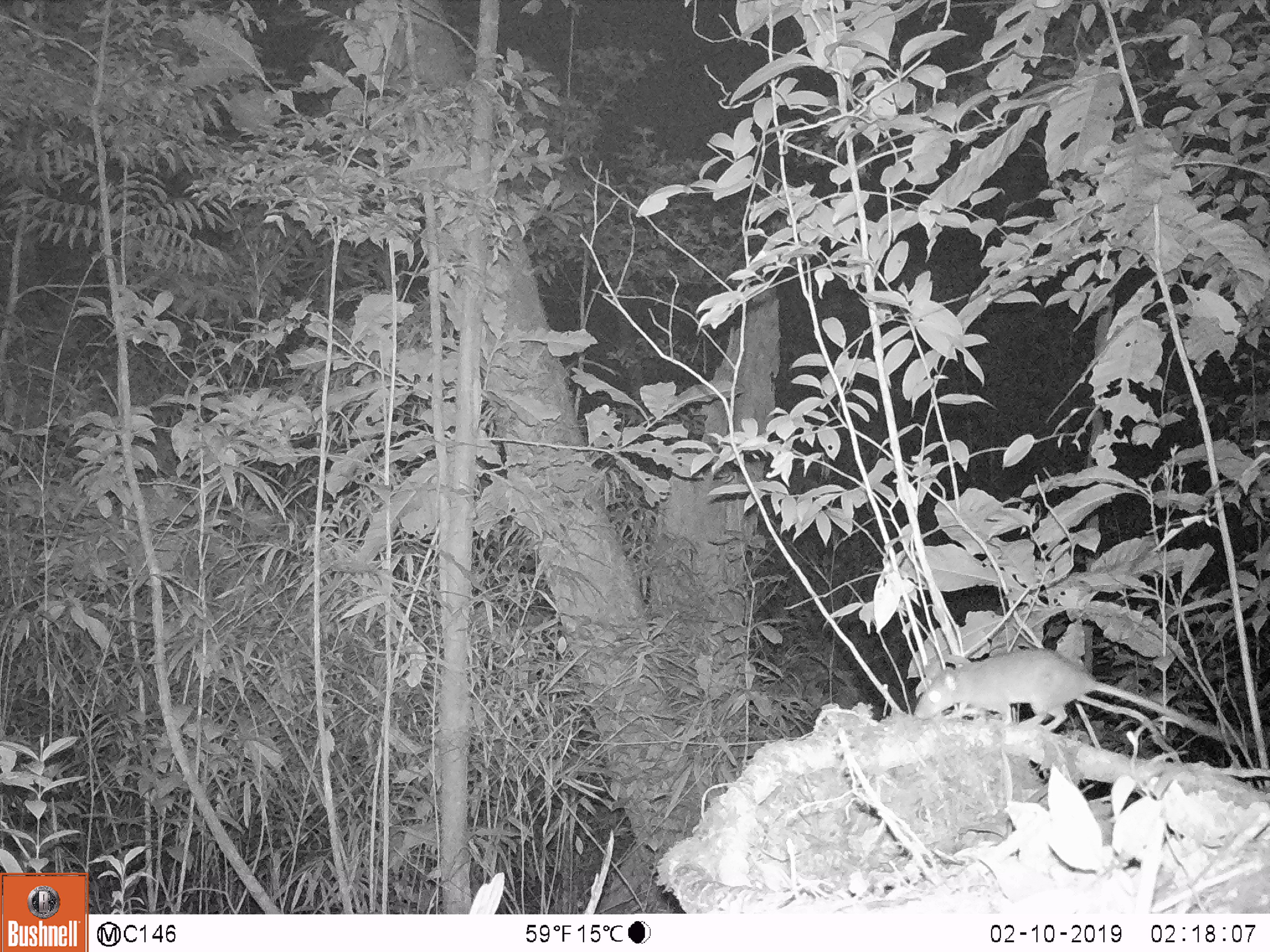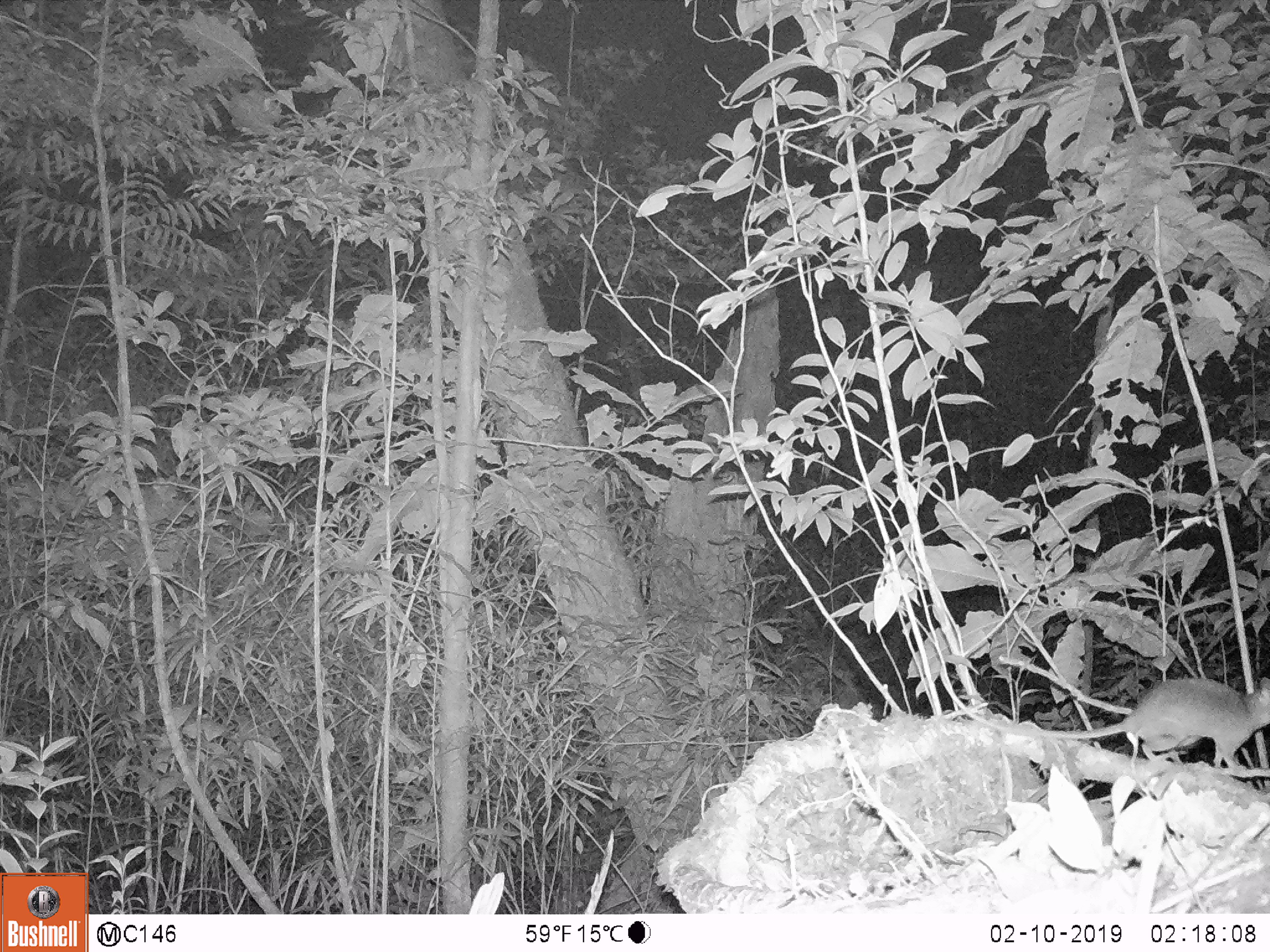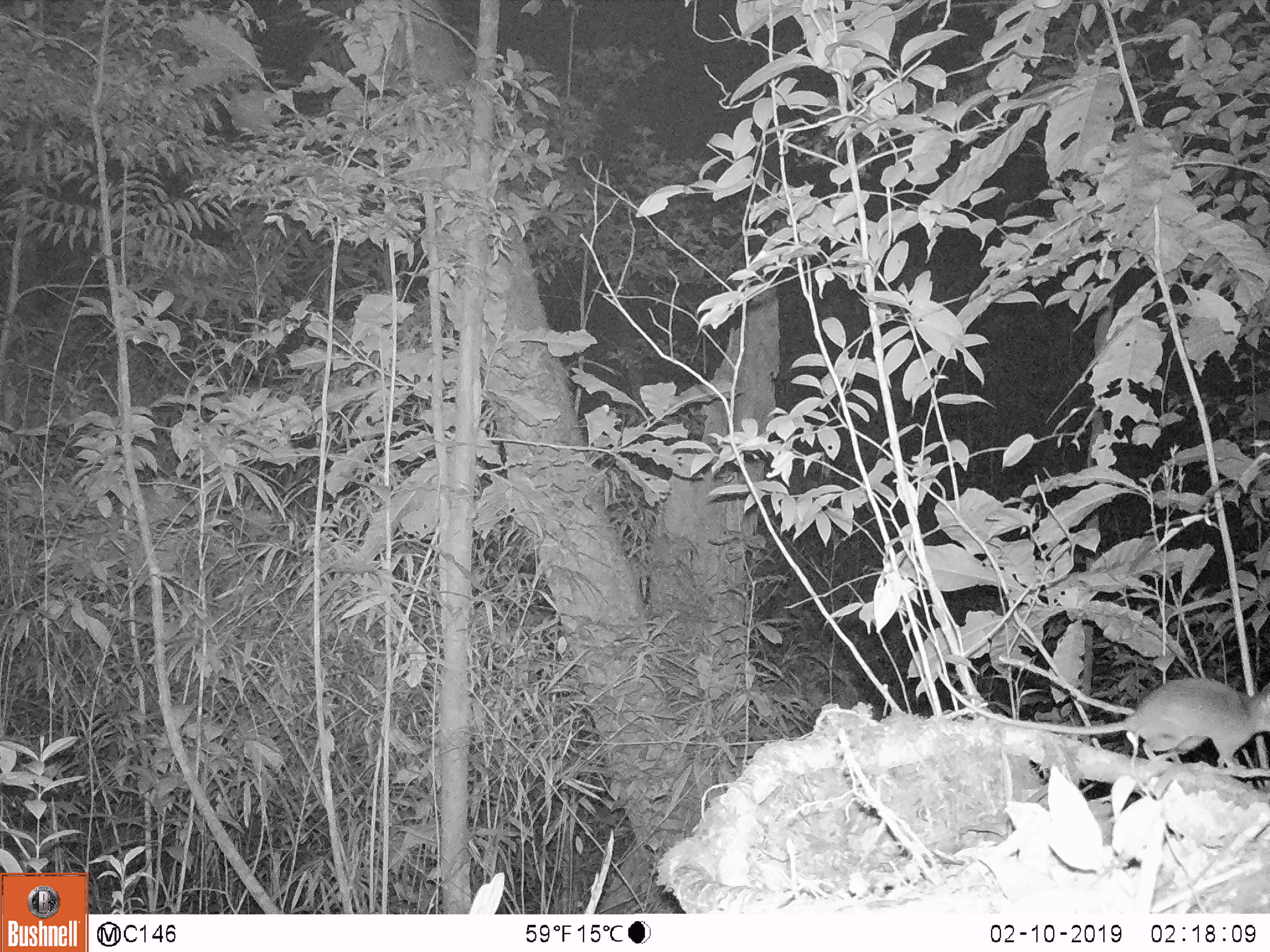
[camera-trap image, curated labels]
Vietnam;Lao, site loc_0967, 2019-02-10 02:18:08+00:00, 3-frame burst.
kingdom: Animalia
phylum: Chordata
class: Mammalia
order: Rodentia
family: Muridae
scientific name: Muridae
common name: old-world mice and rats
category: unidentified murid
Unidentified murid (old-world mice and rats) (Muridae). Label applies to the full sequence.